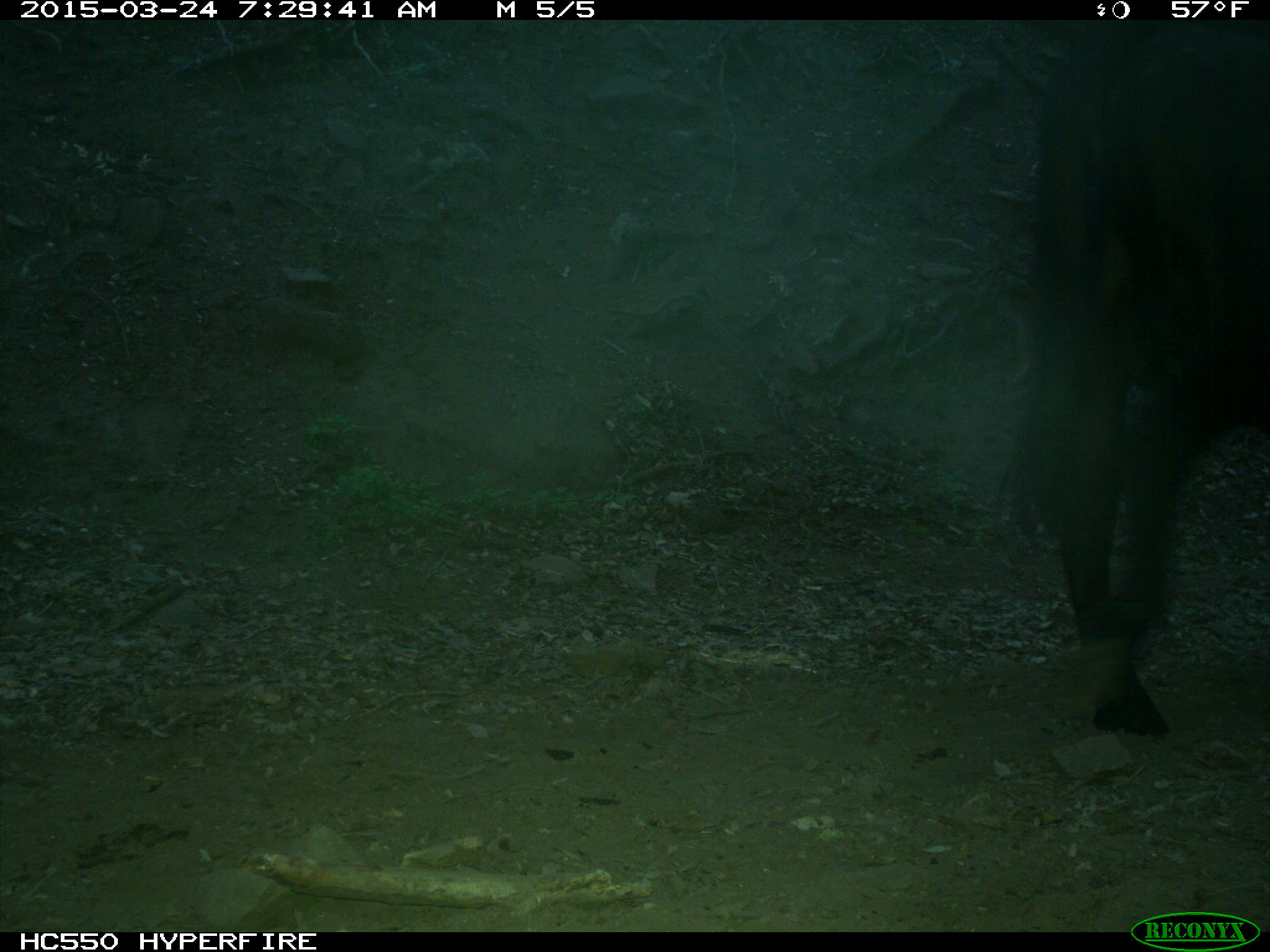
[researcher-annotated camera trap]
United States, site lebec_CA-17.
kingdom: Animalia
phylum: Chordata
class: Mammalia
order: Artiodactyla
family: Bovidae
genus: Bos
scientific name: Bos taurus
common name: domestic cow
Bos taurus (domestic cow).